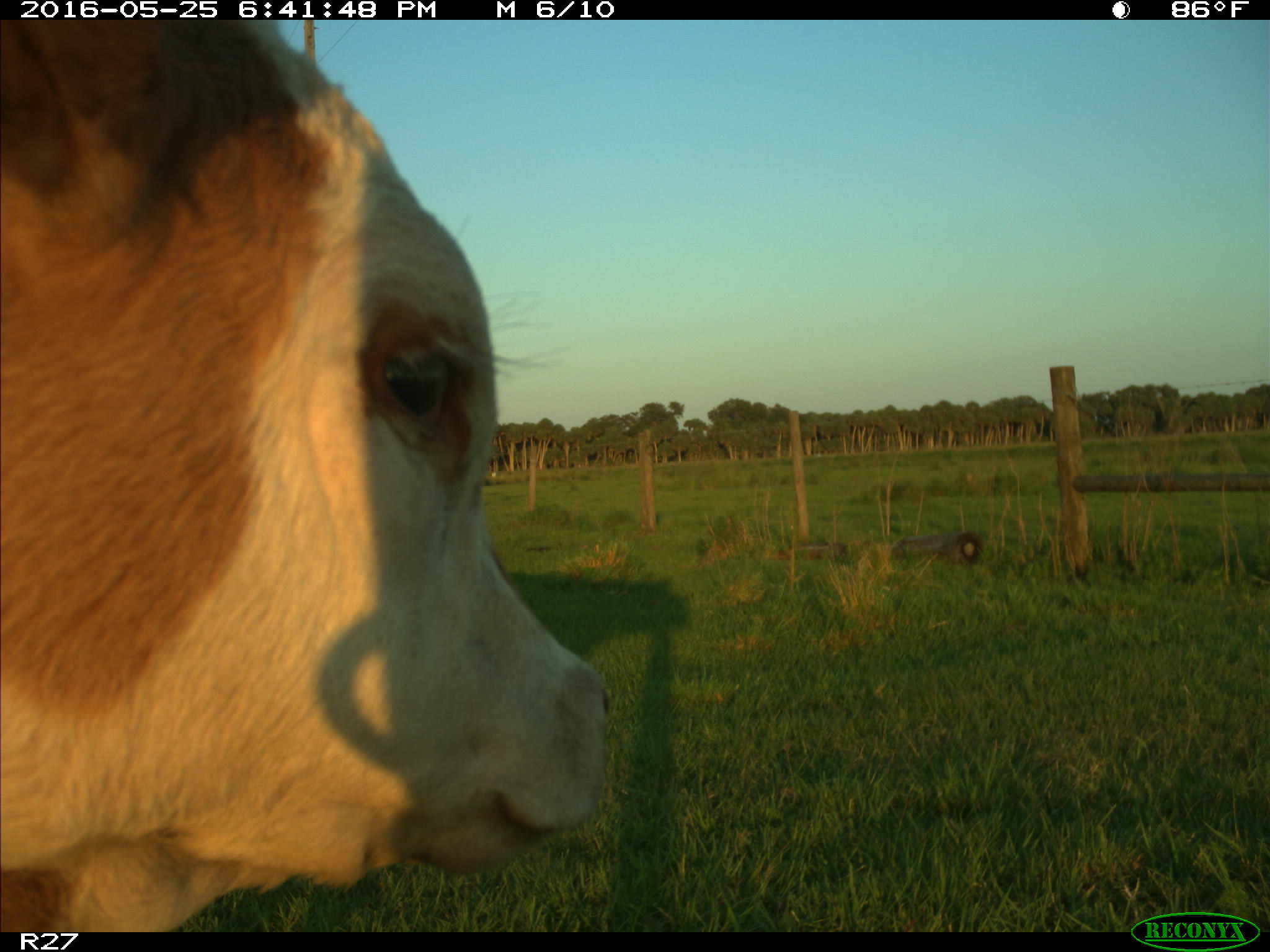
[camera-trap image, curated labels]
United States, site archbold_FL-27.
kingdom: Animalia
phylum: Chordata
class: Mammalia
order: Artiodactyla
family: Bovidae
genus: Bos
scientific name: Bos taurus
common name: domestic cow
Bos taurus (domestic cow).